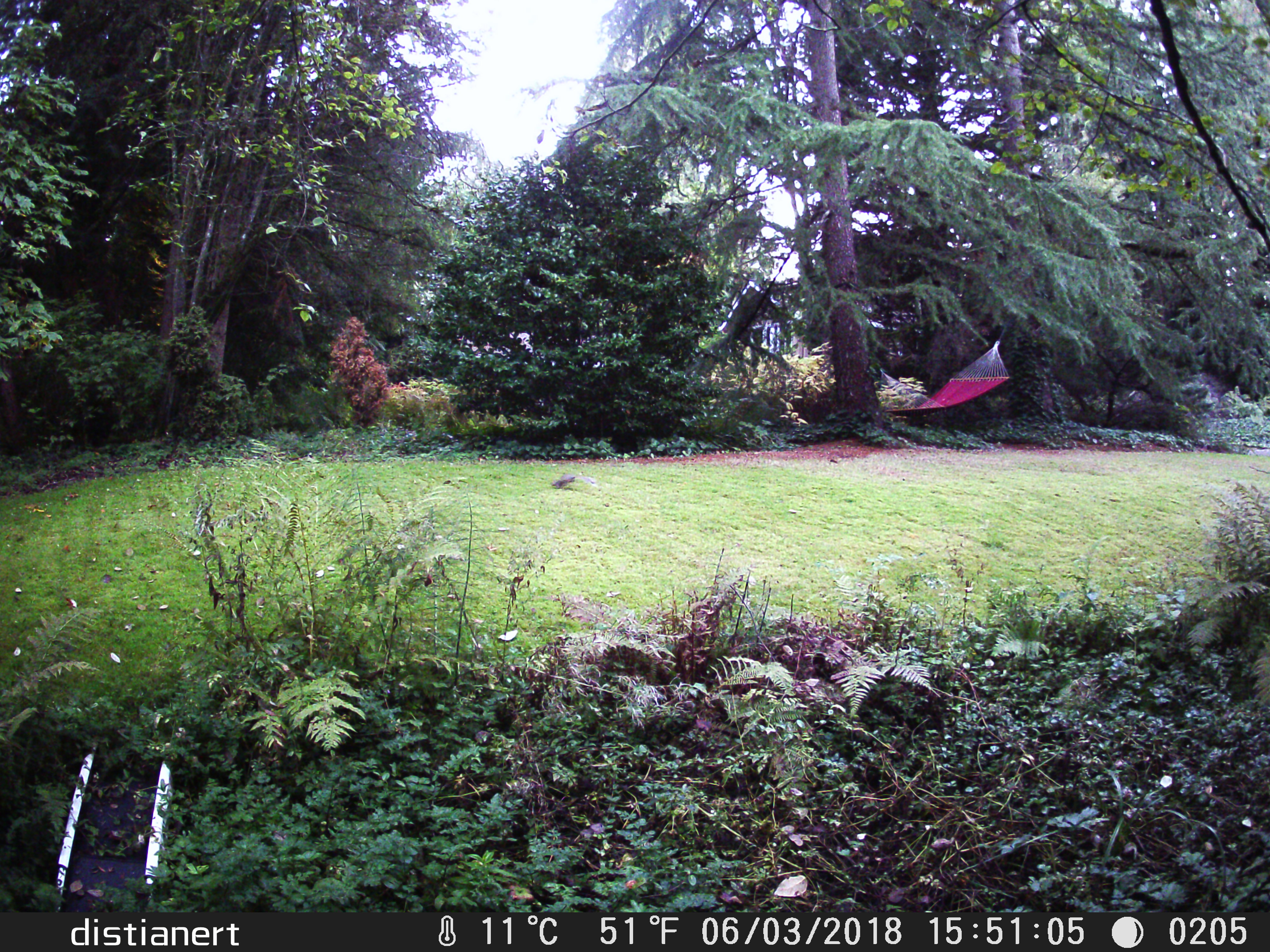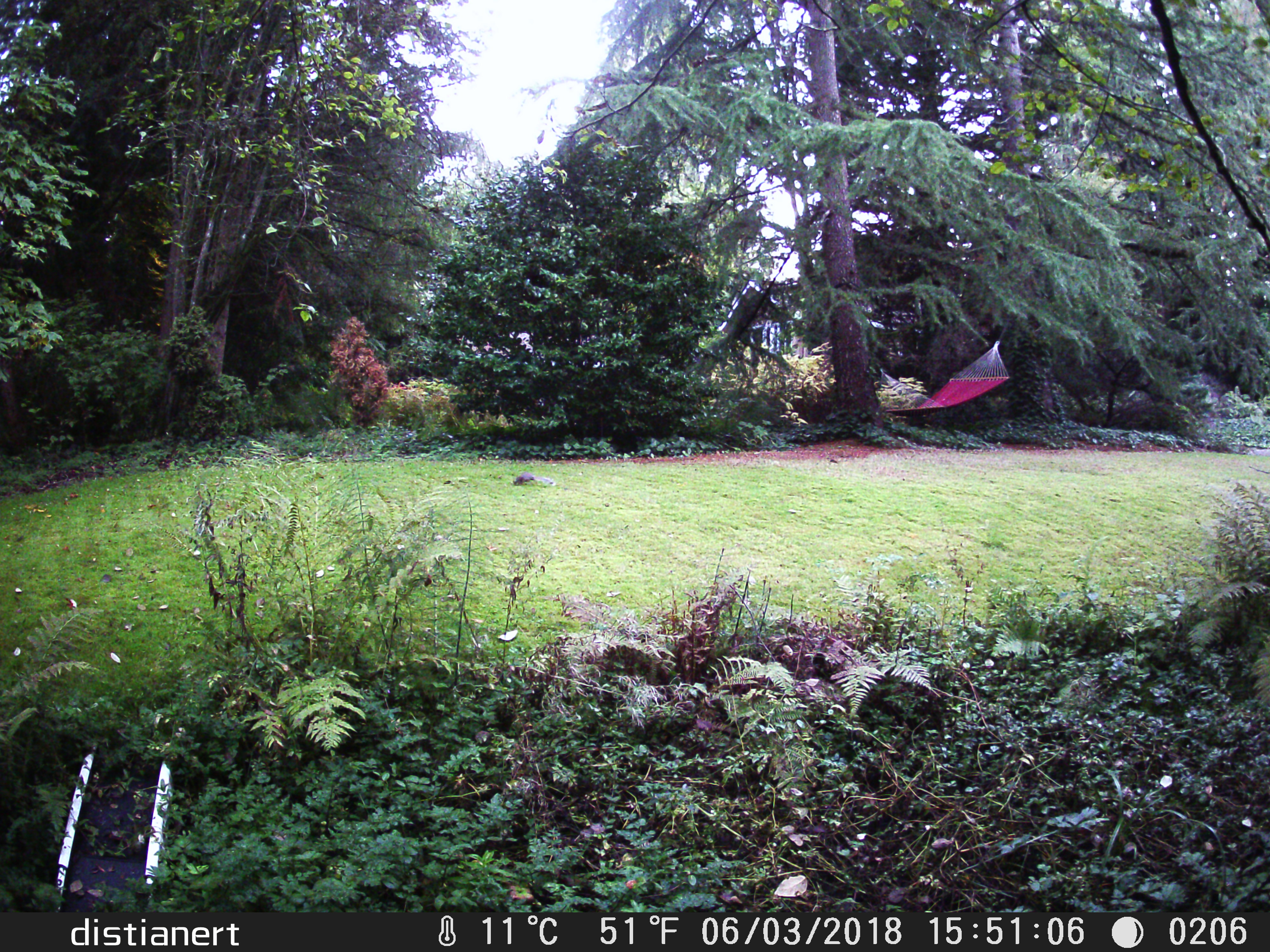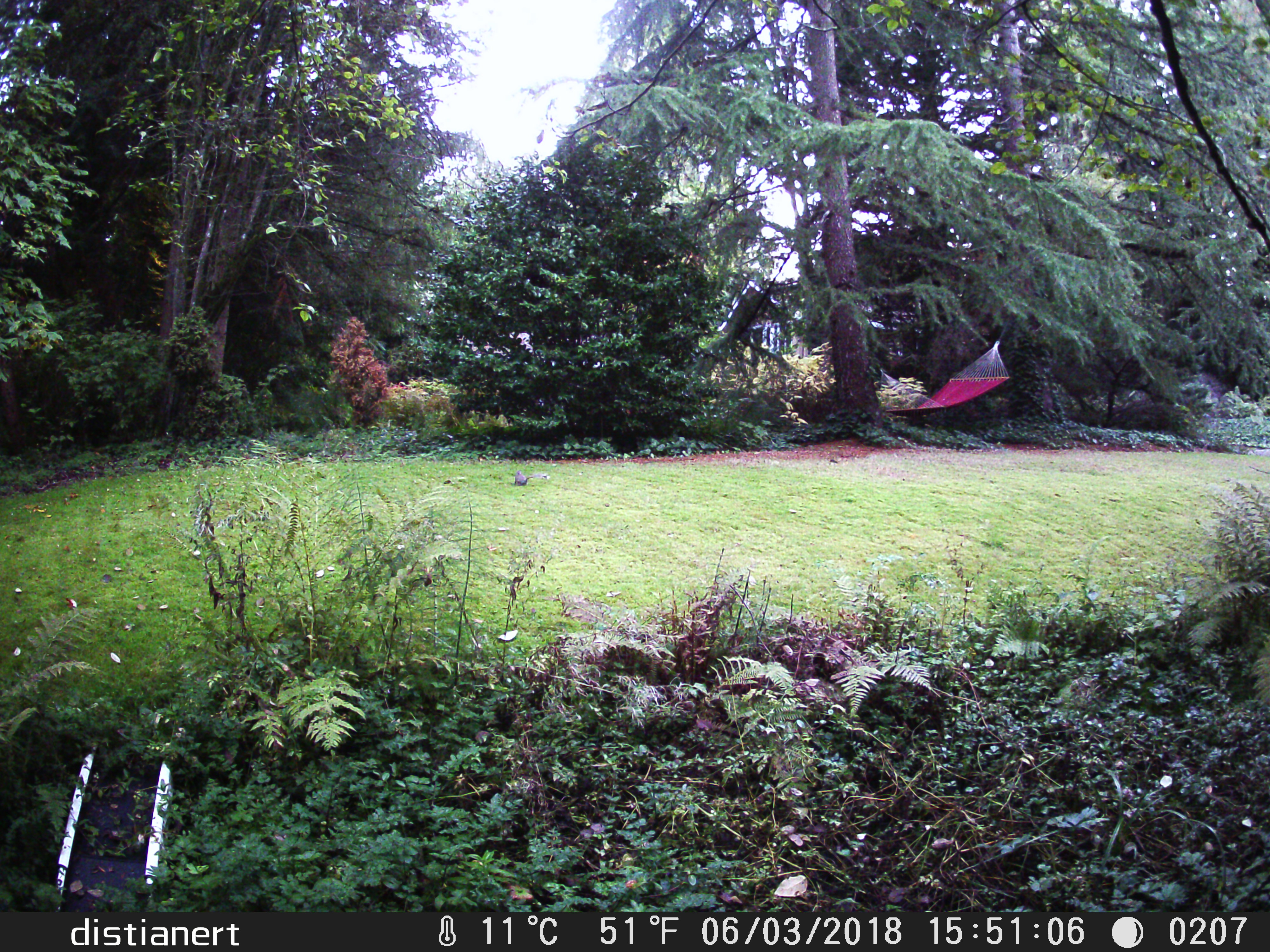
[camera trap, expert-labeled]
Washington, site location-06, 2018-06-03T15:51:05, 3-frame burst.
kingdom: Animalia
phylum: Chordata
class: Mammalia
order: Rodentia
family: Sciuridae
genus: Sciurus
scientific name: Sciurus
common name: squirrel